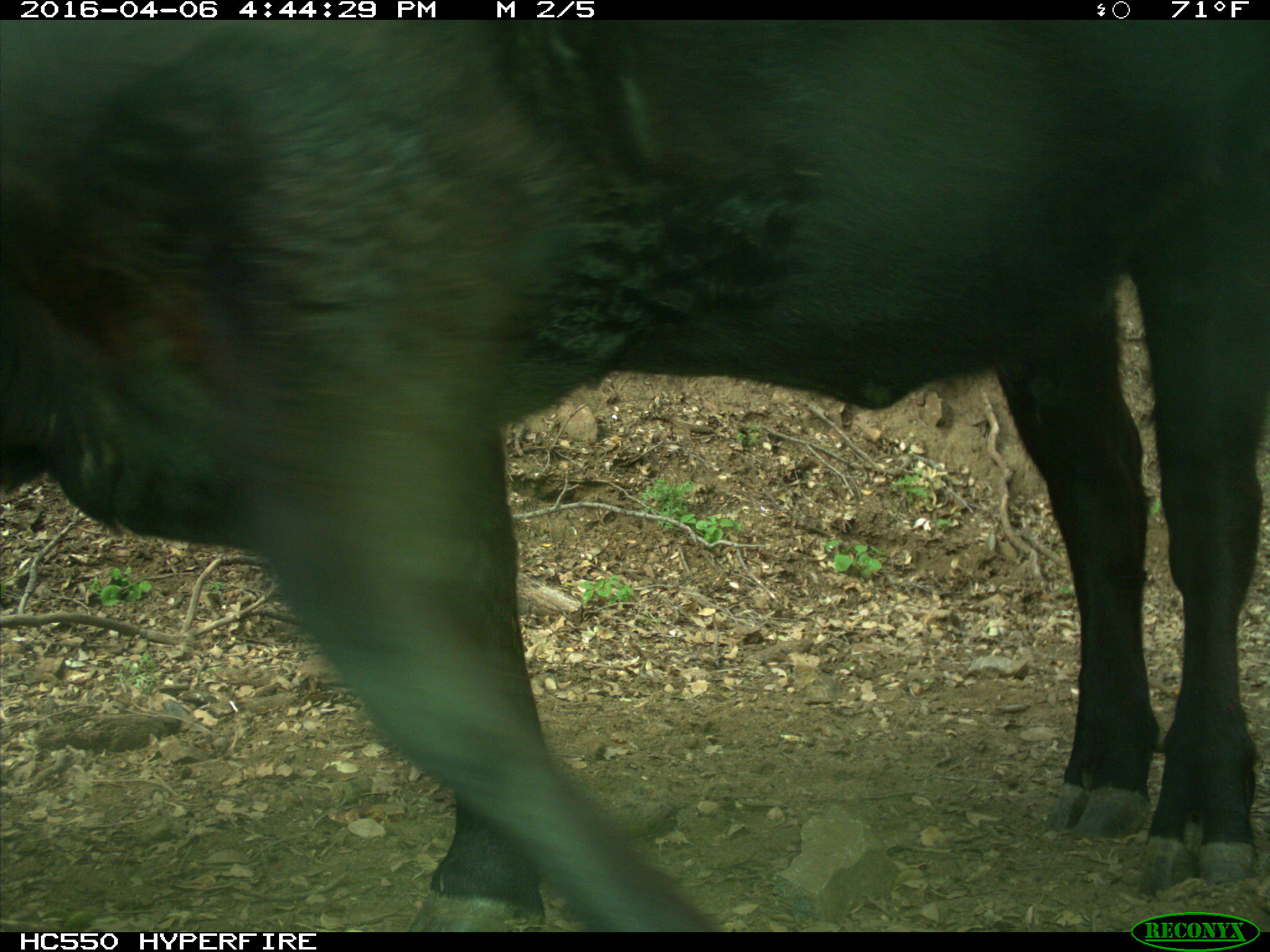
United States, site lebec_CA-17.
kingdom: Animalia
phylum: Chordata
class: Mammalia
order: Artiodactyla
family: Bovidae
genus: Bos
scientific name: Bos taurus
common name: domestic cow